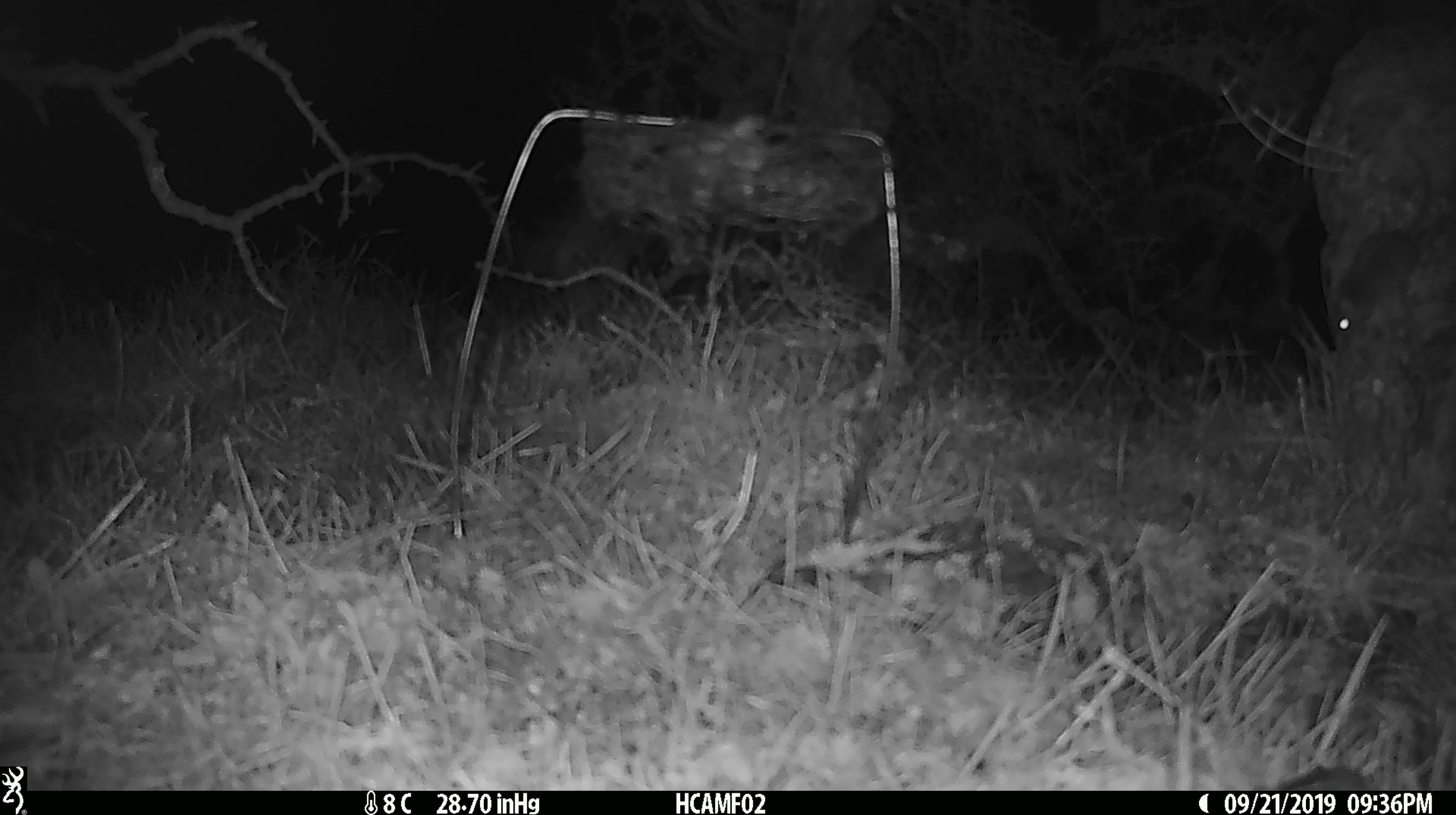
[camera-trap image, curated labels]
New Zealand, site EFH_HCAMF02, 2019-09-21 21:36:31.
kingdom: Animalia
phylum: Chordata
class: Mammalia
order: Rodentia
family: Muridae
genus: Mus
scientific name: Mus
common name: mouse